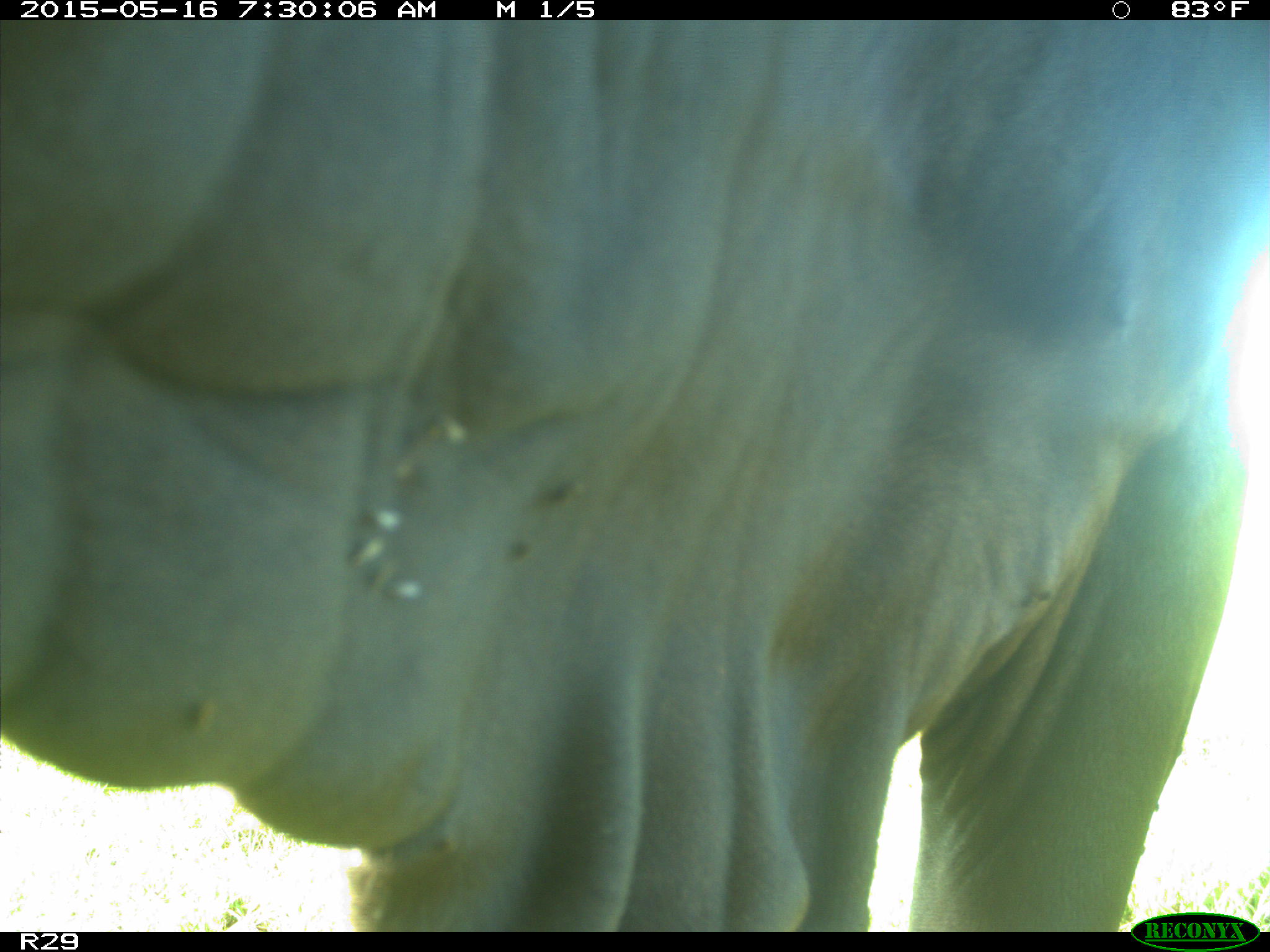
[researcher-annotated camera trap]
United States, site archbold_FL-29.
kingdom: Animalia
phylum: Chordata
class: Mammalia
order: Artiodactyla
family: Bovidae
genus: Bos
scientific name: Bos taurus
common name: domestic cow